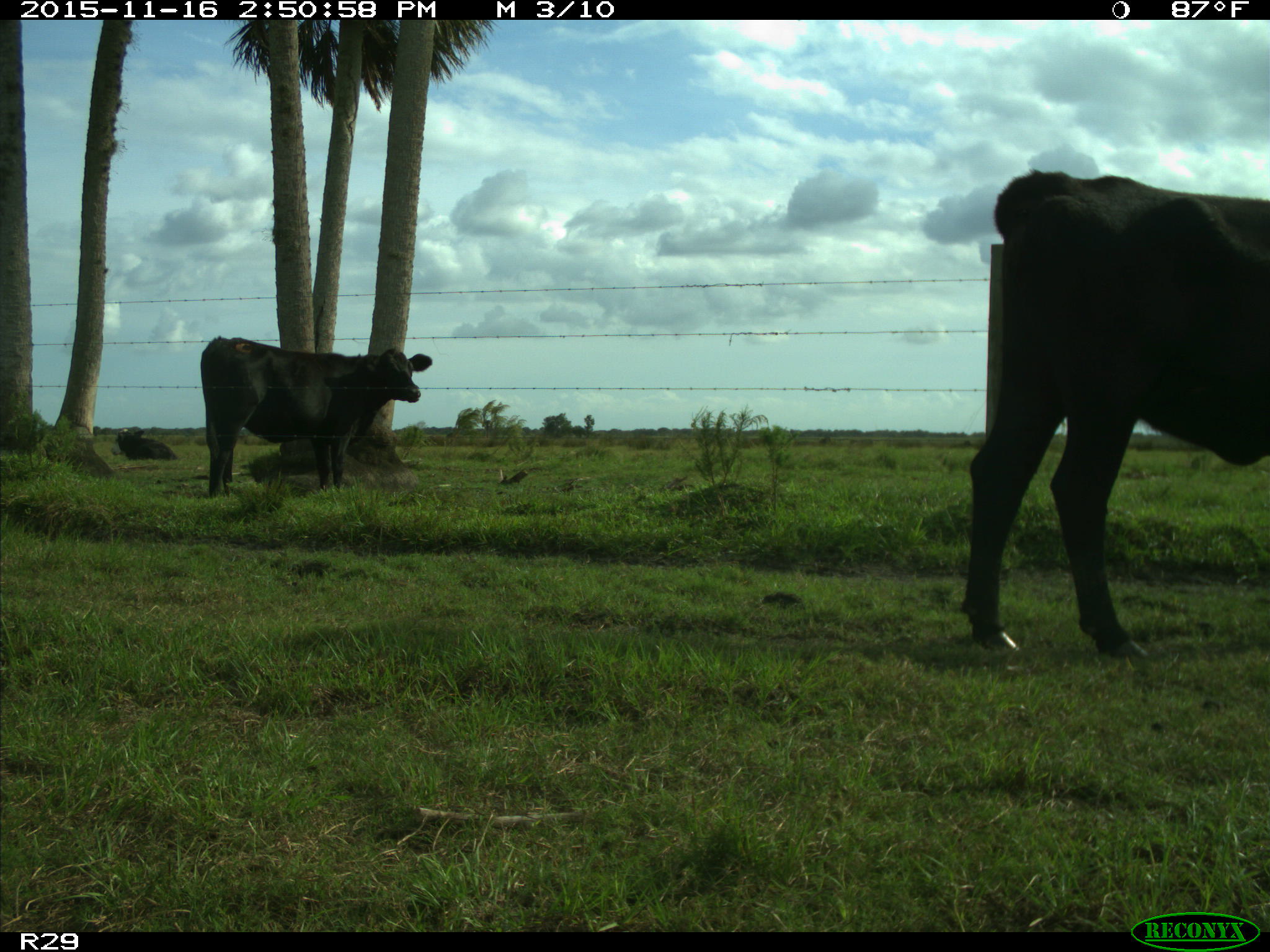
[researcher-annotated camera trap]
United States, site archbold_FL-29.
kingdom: Animalia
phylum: Chordata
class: Mammalia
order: Artiodactyla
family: Bovidae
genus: Bos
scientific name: Bos taurus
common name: domestic cow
Bos taurus (domestic cow).